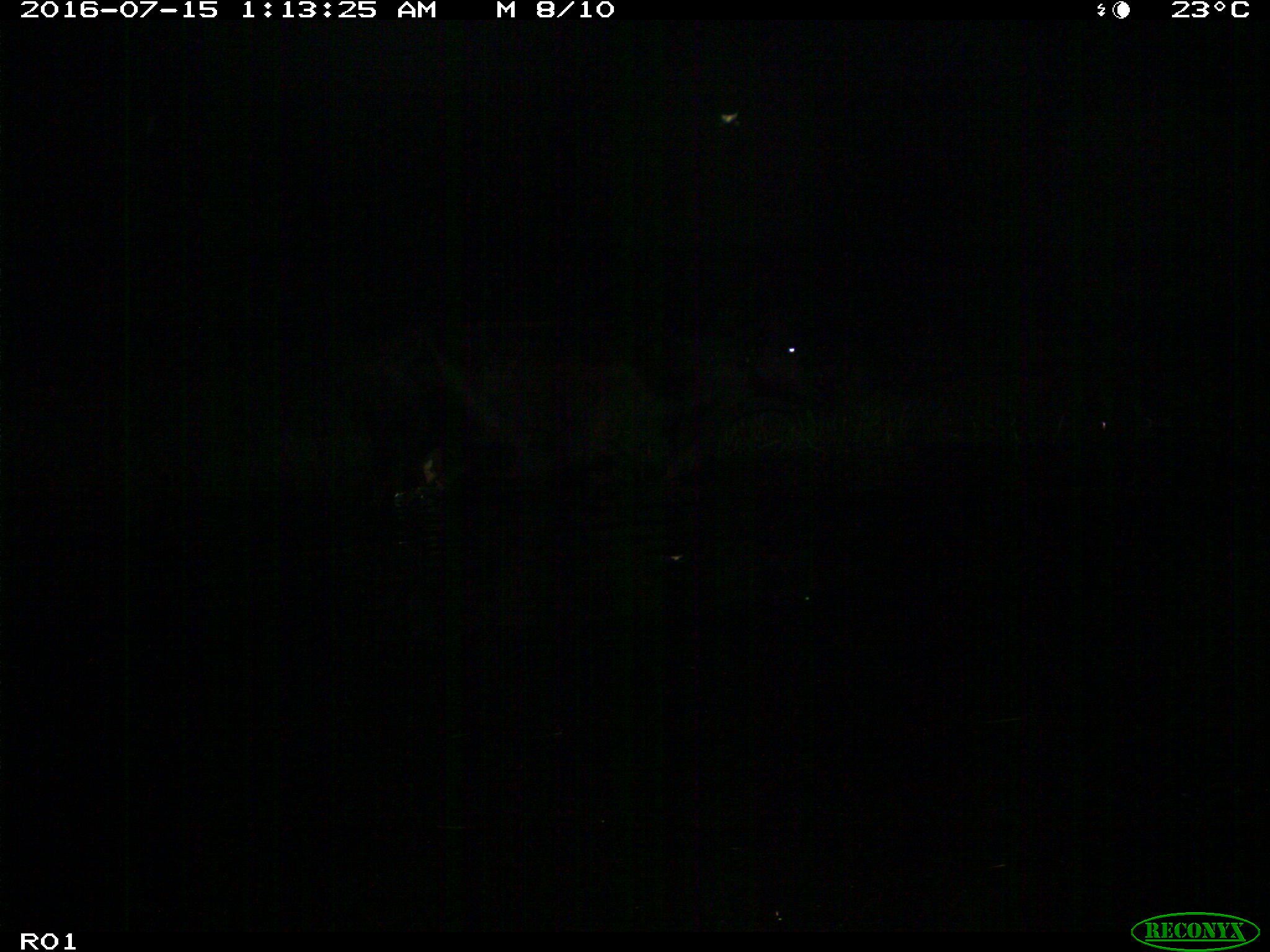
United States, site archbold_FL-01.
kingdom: Animalia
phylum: Chordata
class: Mammalia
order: Artiodactyla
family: Bovidae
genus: Bos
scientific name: Bos taurus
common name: domestic cow